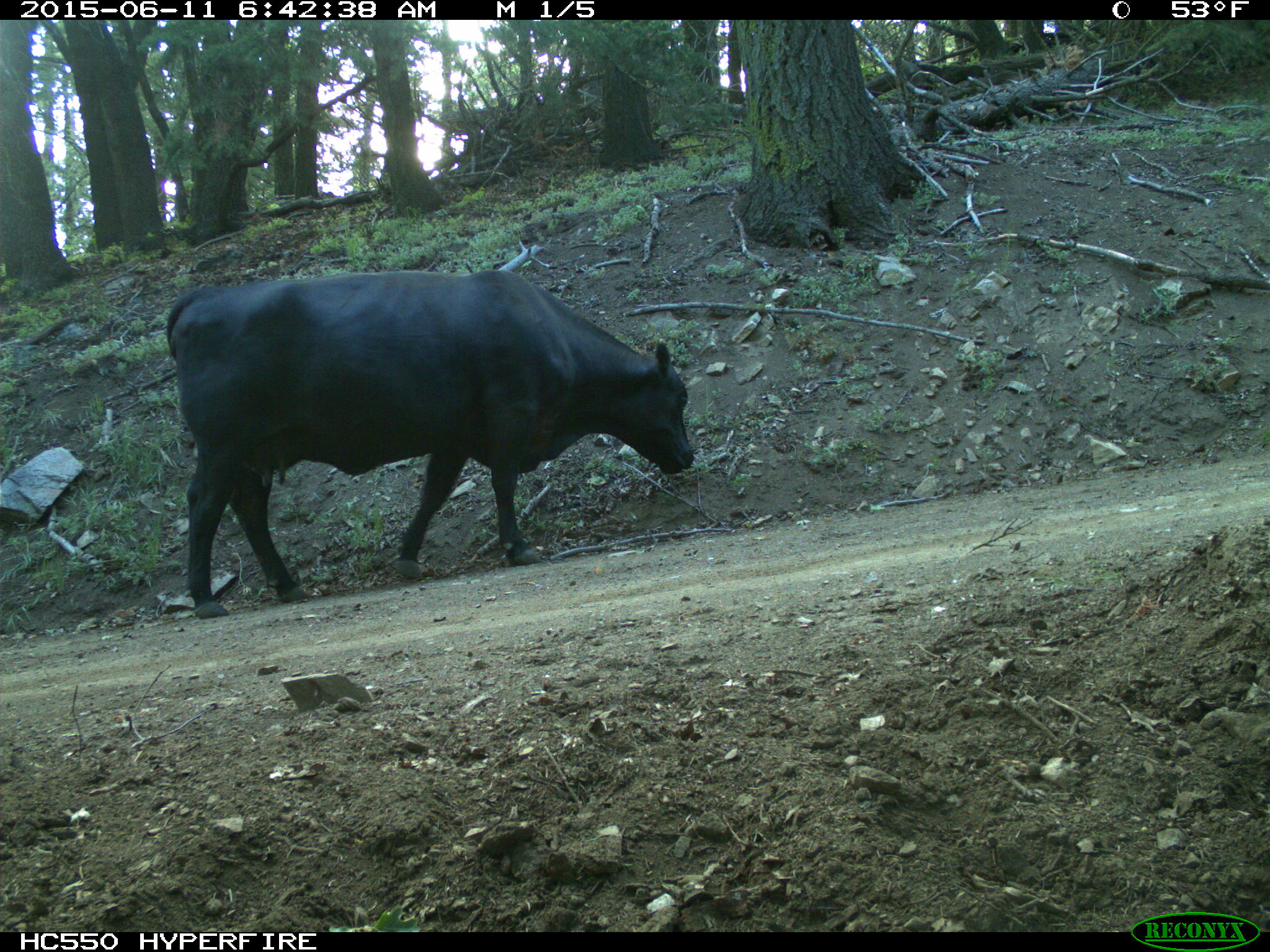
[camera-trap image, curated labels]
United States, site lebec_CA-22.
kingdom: Animalia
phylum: Chordata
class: Mammalia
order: Artiodactyla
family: Bovidae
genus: Bos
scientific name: Bos taurus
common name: domestic cow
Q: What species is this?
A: Bos taurus (domestic cow).